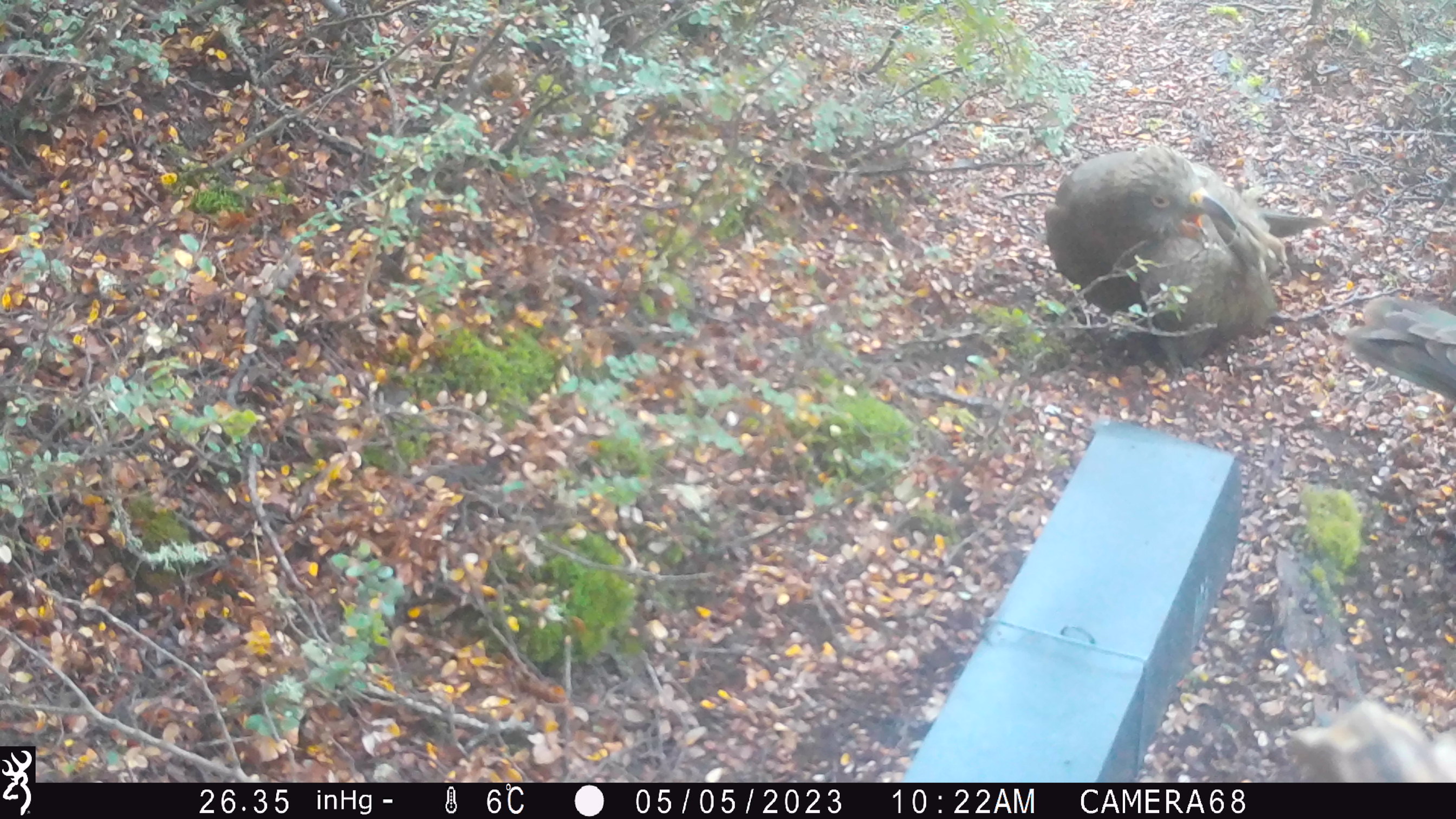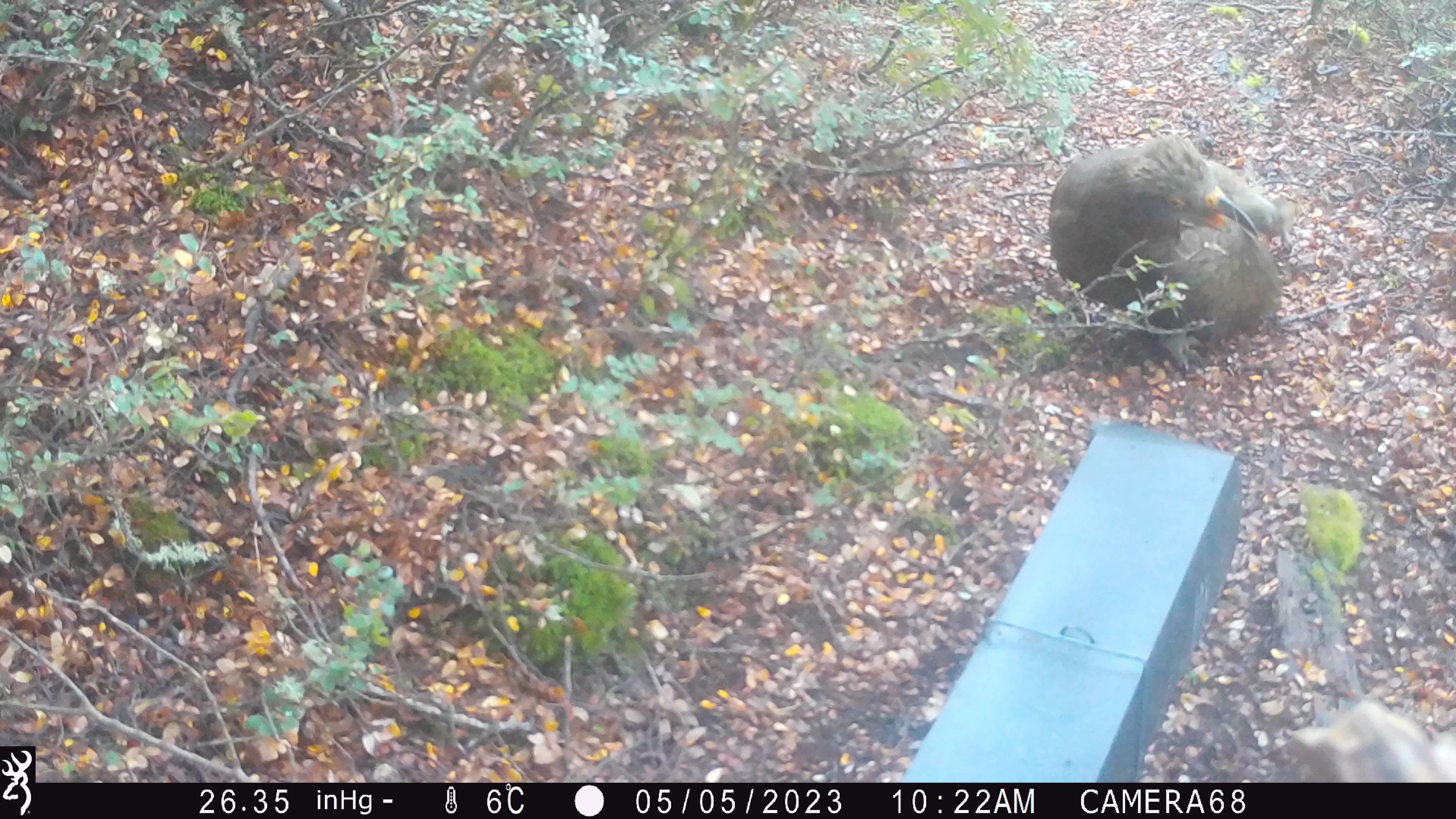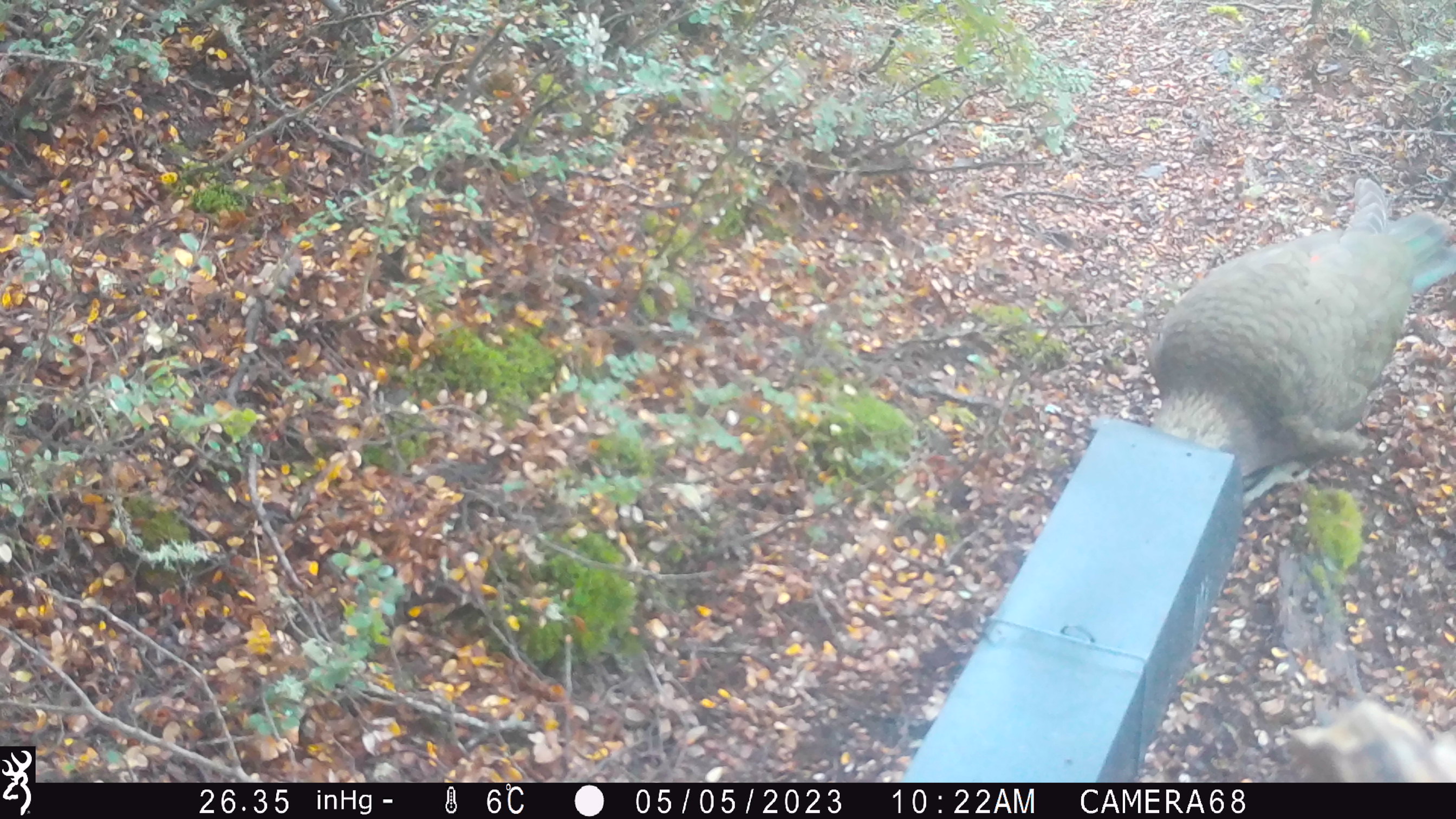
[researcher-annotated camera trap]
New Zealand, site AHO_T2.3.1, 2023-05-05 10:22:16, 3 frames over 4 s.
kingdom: Animalia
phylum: Chordata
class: Aves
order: Psittaciformes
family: Strigopidae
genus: Nestor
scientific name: Nestor notabilis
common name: kea